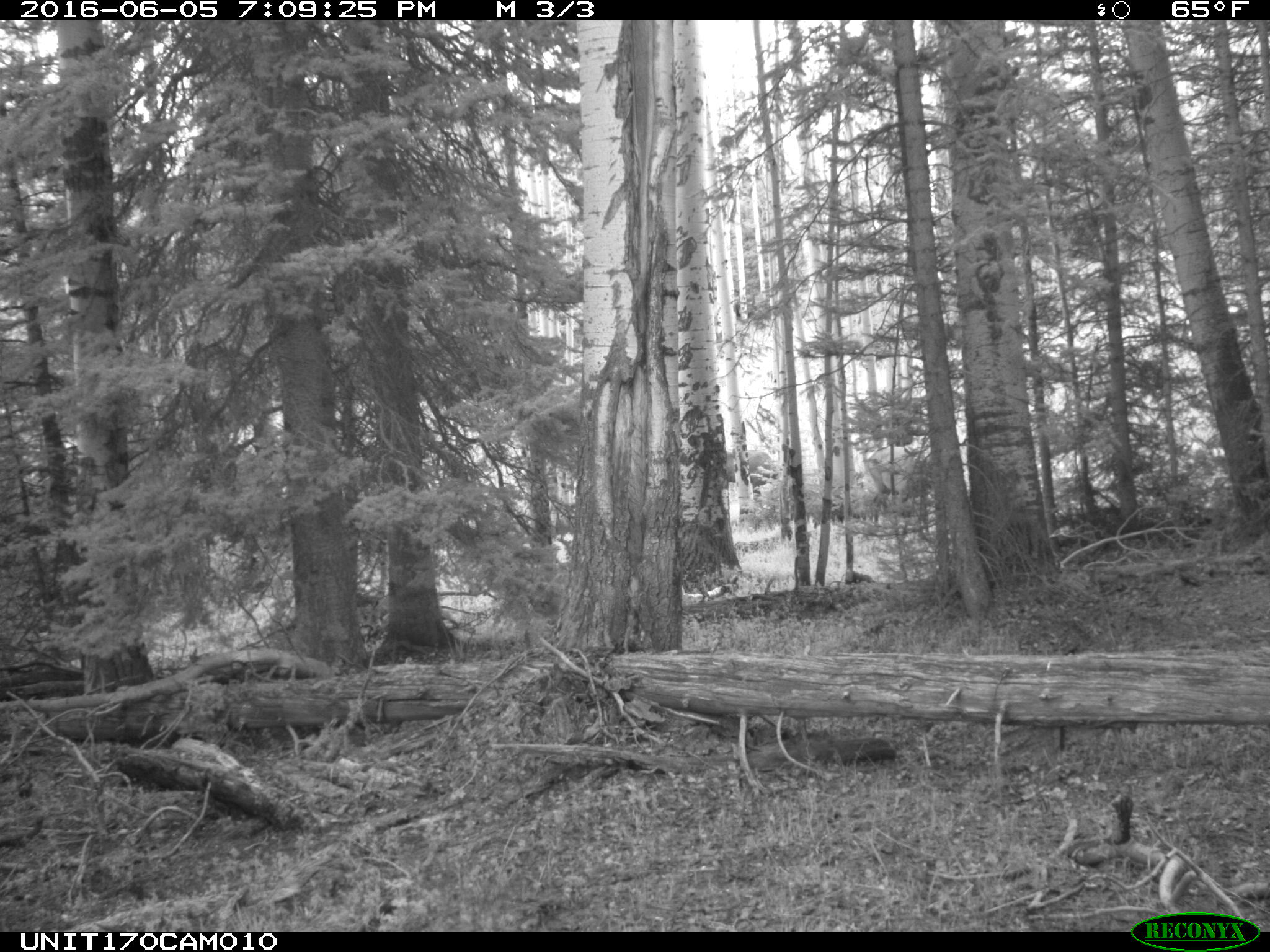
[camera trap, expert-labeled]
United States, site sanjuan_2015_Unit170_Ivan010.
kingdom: Animalia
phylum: Chordata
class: Mammalia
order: Artiodactyla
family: Cervidae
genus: Cervus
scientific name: Cervus elaphus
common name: red deer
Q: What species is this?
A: Cervus elaphus (red deer).